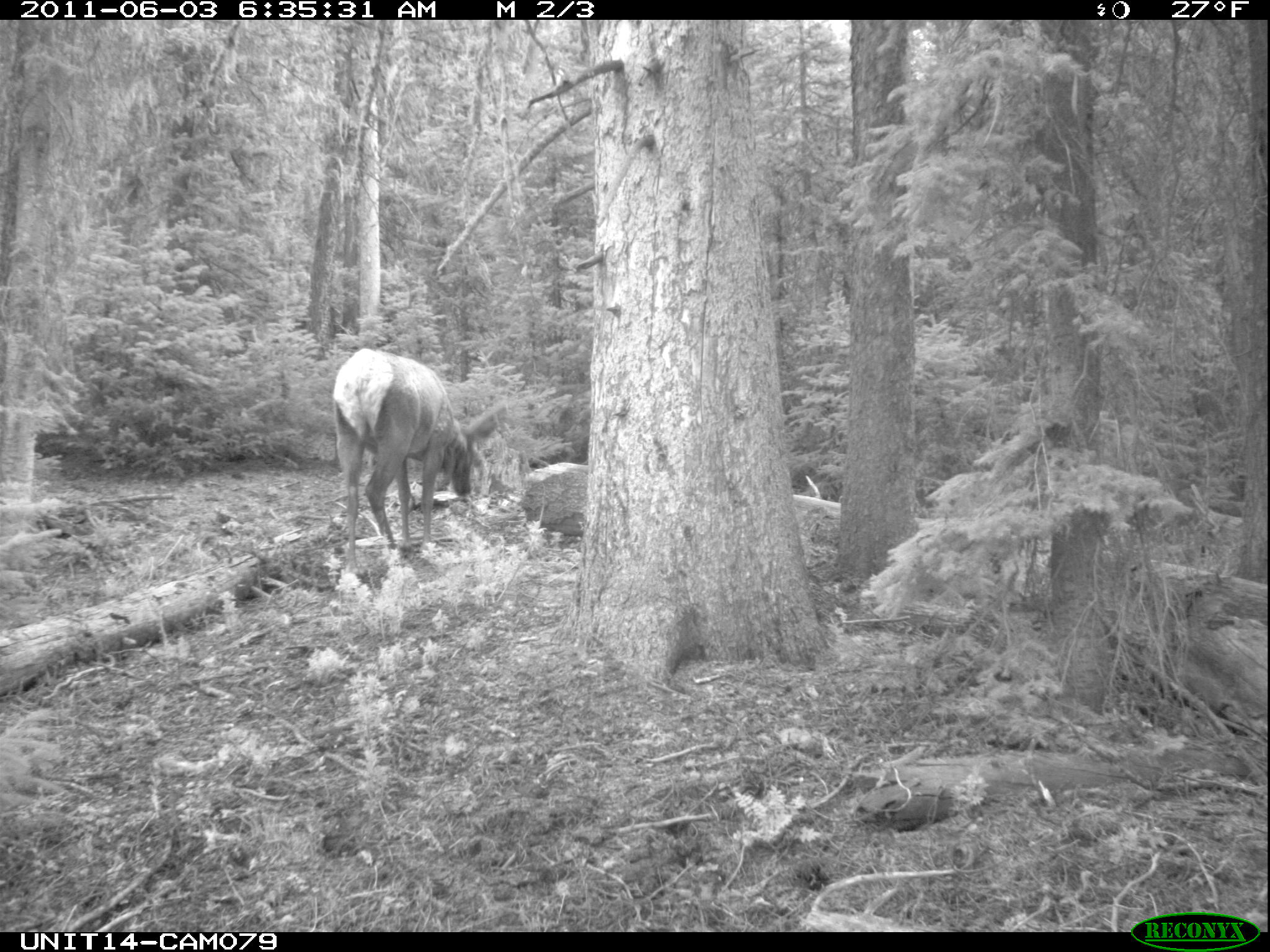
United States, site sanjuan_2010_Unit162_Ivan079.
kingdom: Animalia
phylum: Chordata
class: Mammalia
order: Artiodactyla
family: Cervidae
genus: Cervus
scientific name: Cervus elaphus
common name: red deer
Cervus elaphus (red deer).